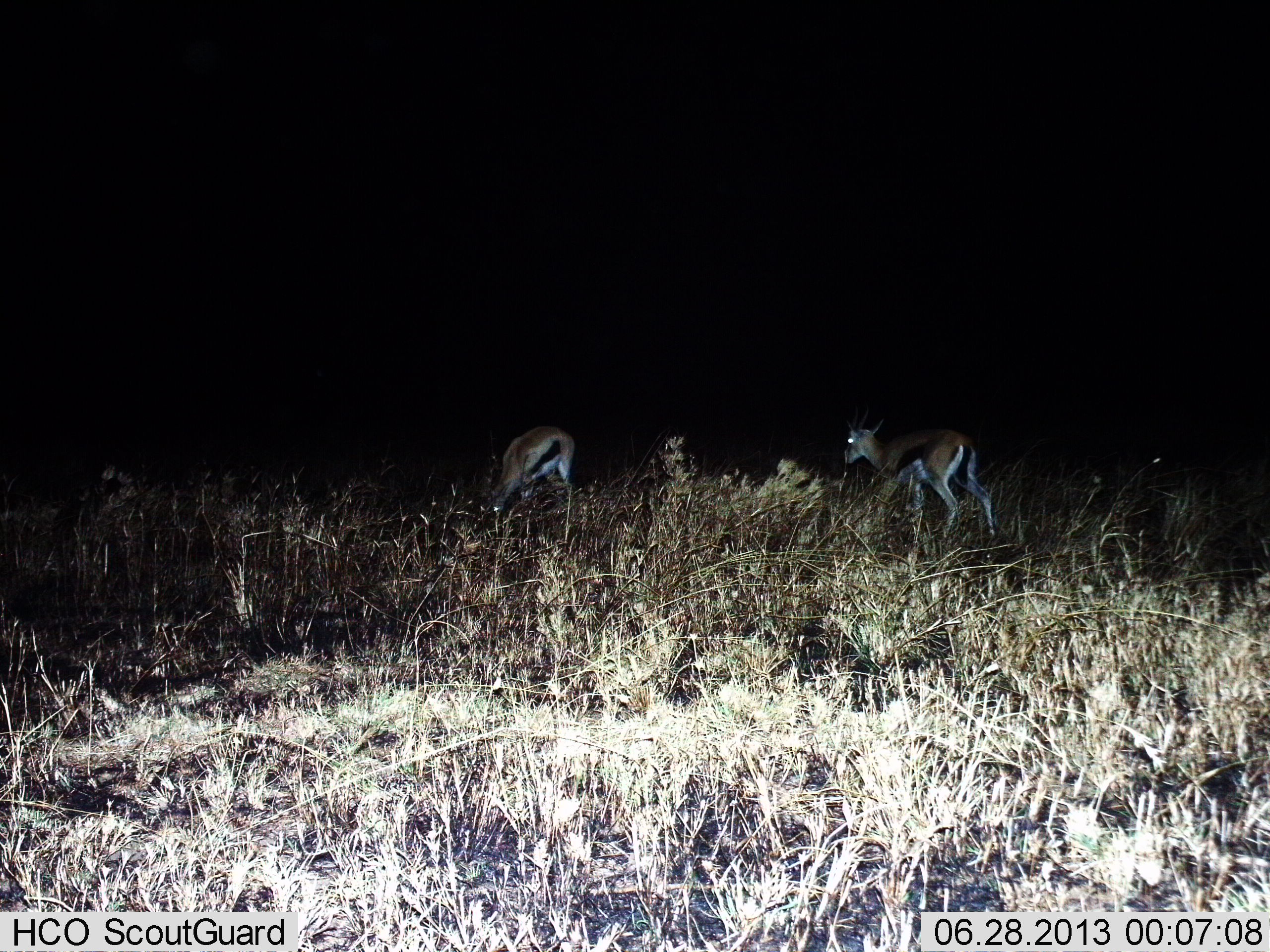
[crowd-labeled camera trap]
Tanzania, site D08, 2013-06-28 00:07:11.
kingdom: Animalia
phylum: Chordata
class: Mammalia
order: Artiodactyla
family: Bovidae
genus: Eudorcas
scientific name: Eudorcas thomsonii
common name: thomson's gazelle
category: gazellethomsons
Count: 2.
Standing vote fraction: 48%.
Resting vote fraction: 0%.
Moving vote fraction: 38%.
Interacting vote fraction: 0%.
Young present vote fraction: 0%.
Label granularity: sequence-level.